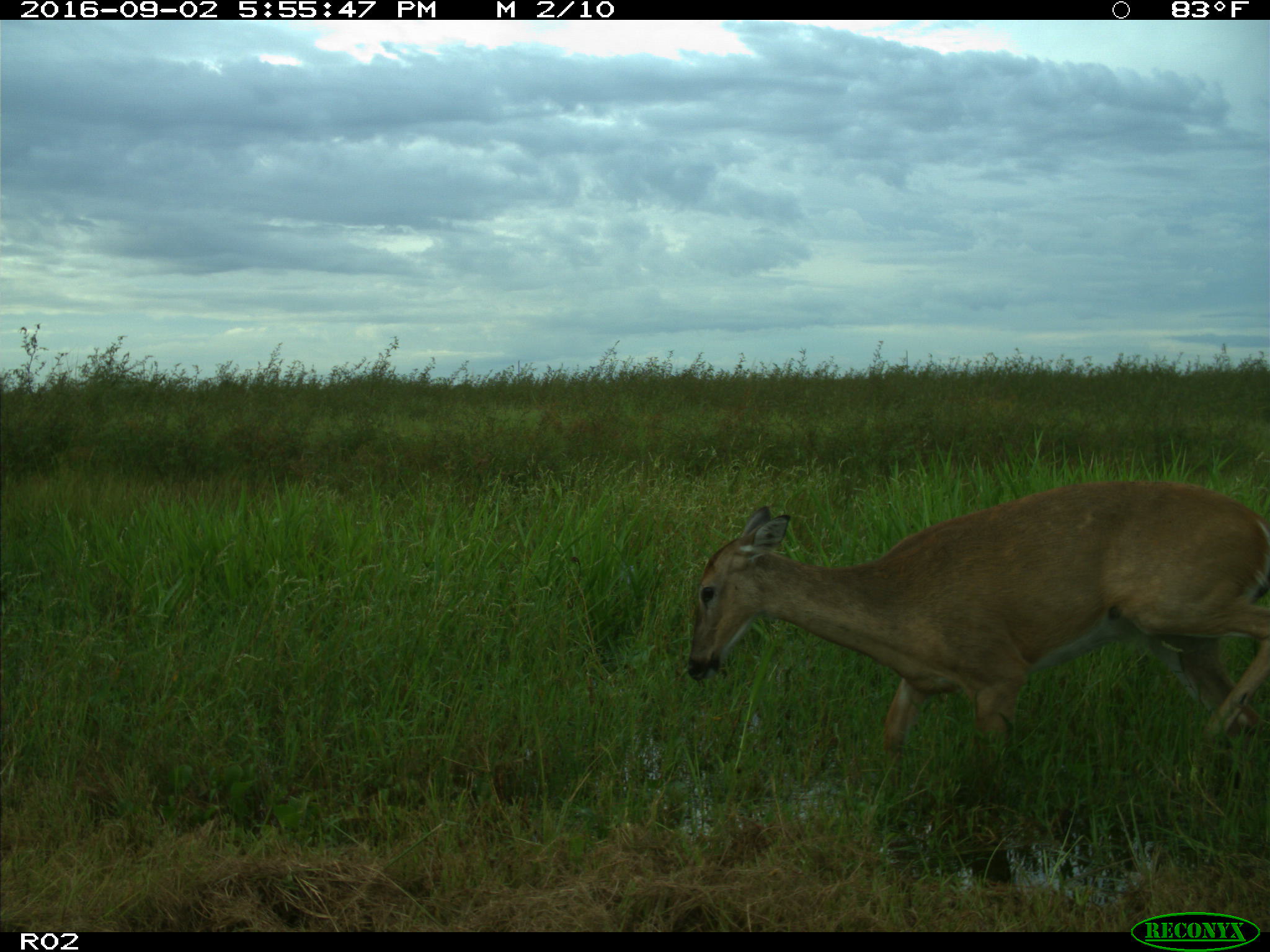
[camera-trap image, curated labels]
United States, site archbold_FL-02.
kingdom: Animalia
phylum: Chordata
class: Mammalia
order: Artiodactyla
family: Cervidae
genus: Odocoileus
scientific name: Odocoileus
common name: deer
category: unidentified deer